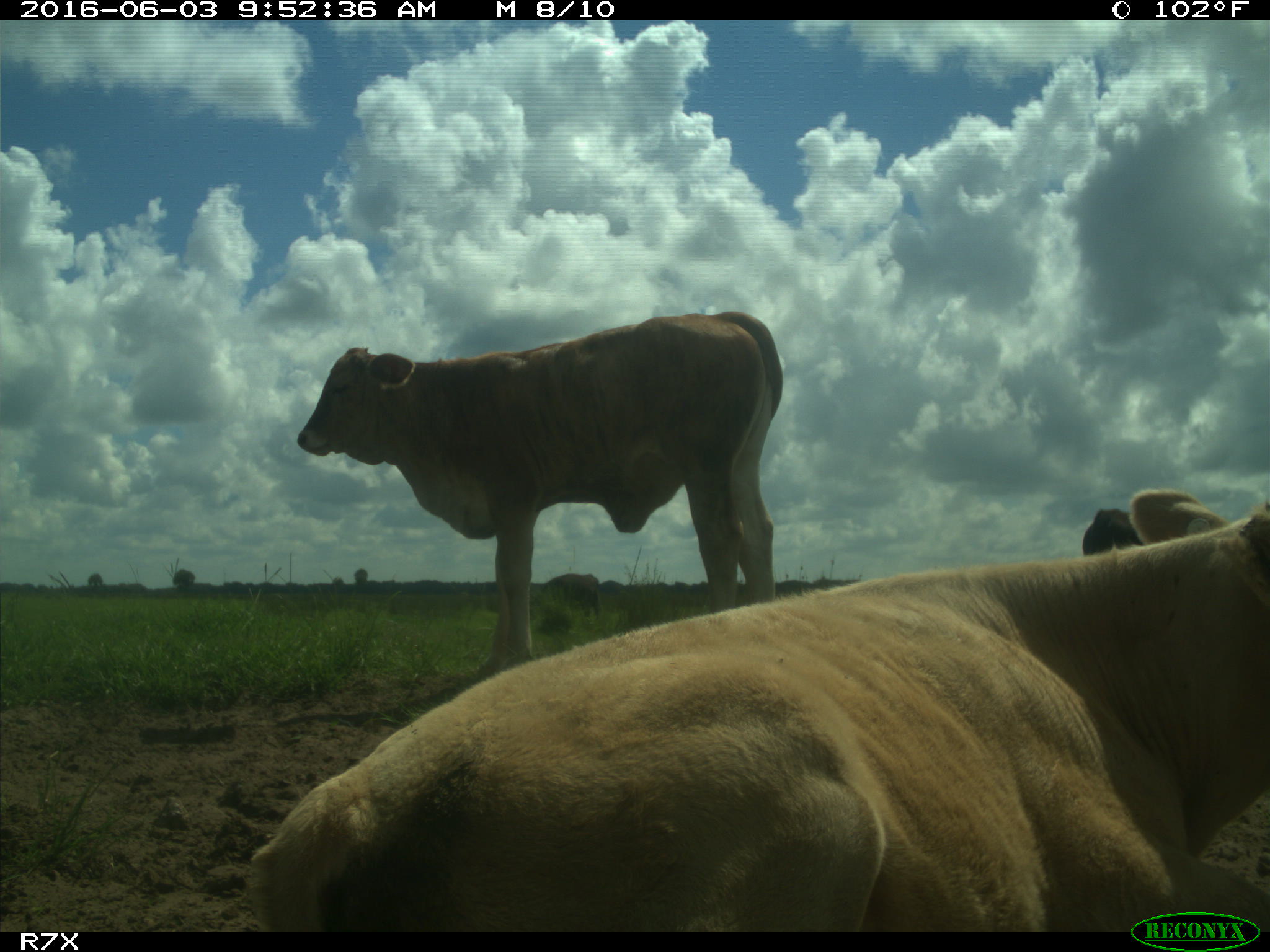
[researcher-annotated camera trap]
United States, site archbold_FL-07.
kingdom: Animalia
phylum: Chordata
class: Mammalia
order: Artiodactyla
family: Bovidae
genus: Bos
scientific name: Bos taurus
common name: domestic cow